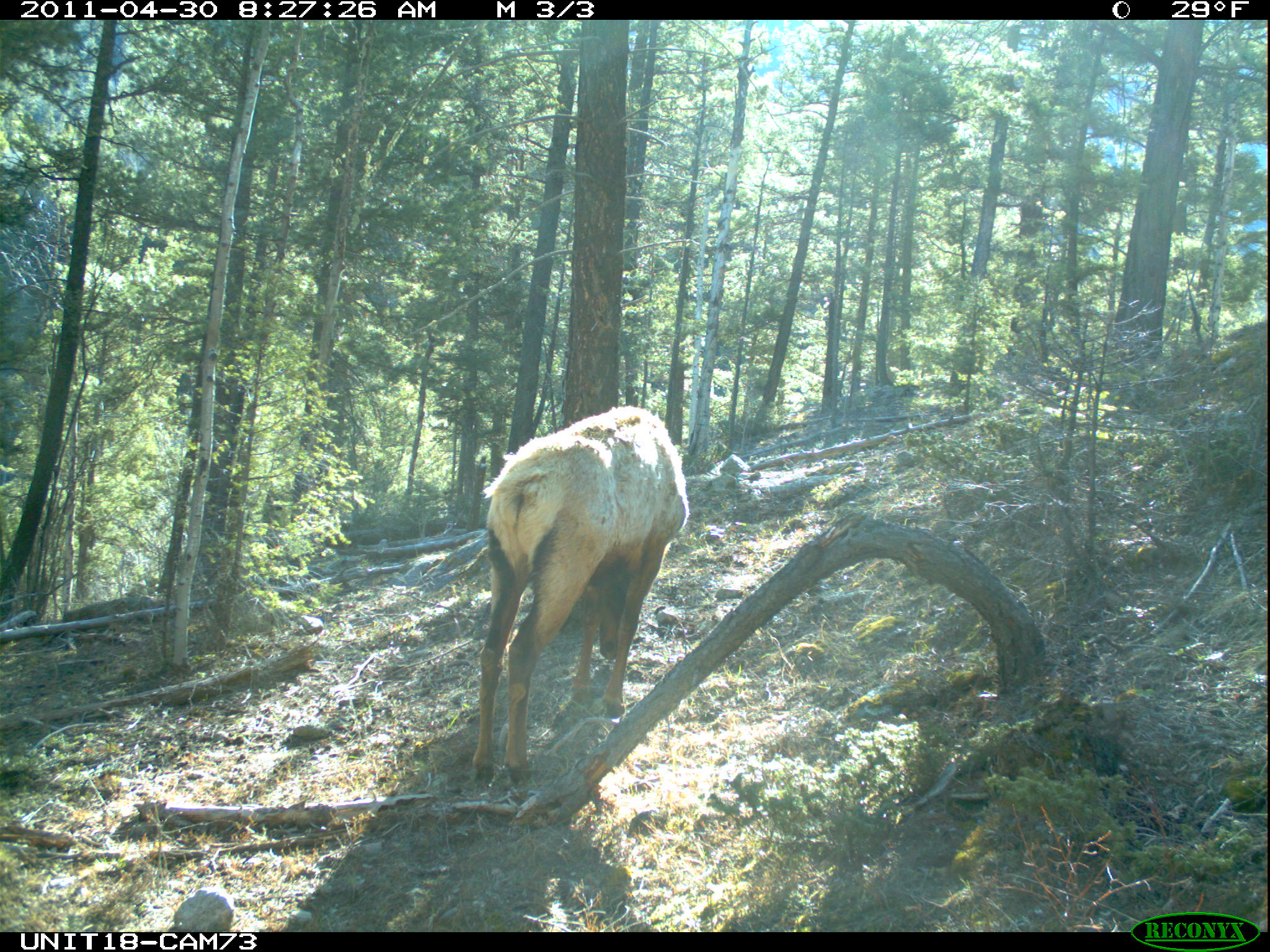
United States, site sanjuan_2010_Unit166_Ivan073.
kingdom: Animalia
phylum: Chordata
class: Mammalia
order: Artiodactyla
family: Cervidae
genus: Cervus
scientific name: Cervus elaphus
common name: red deer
Cervus elaphus (red deer).